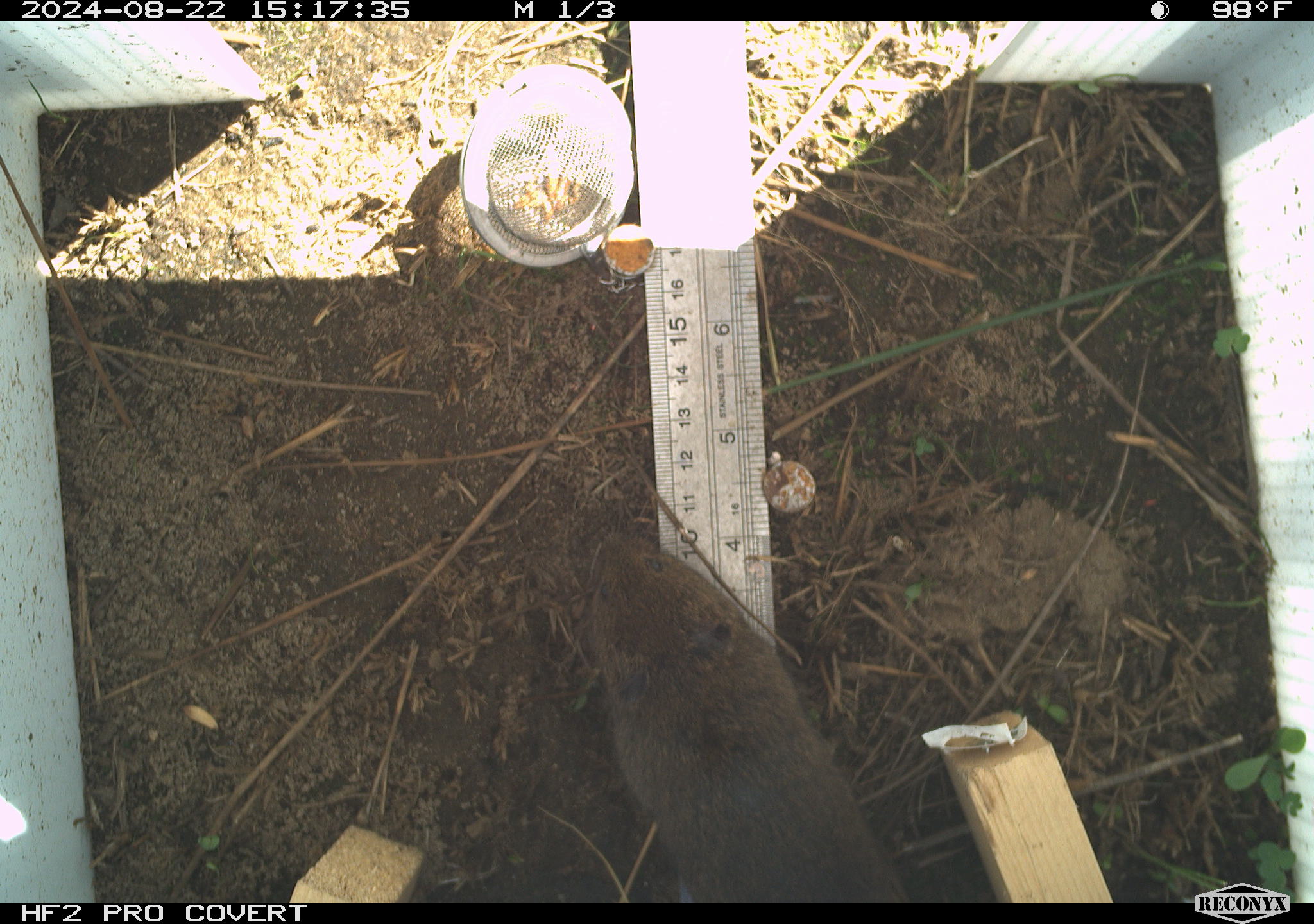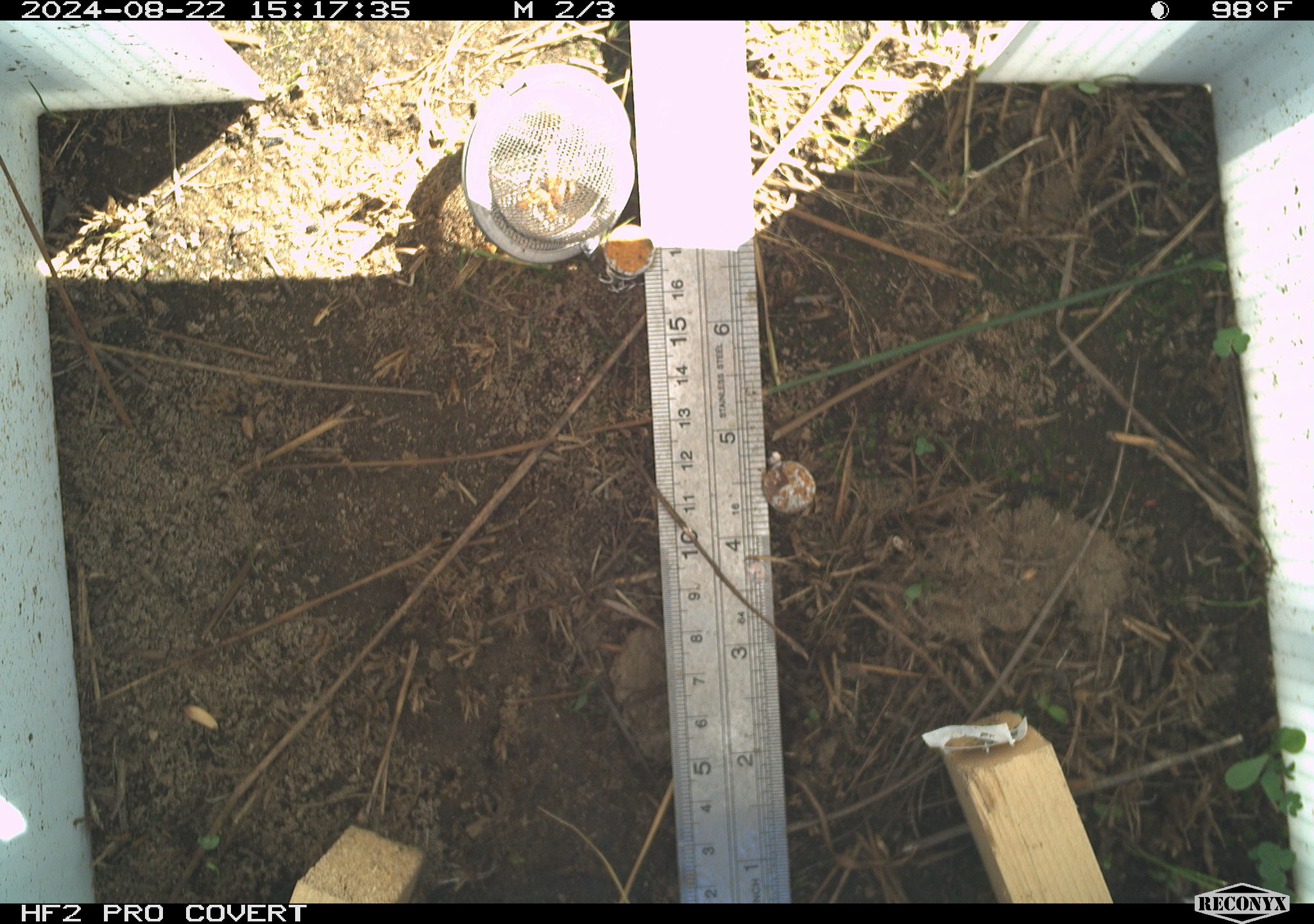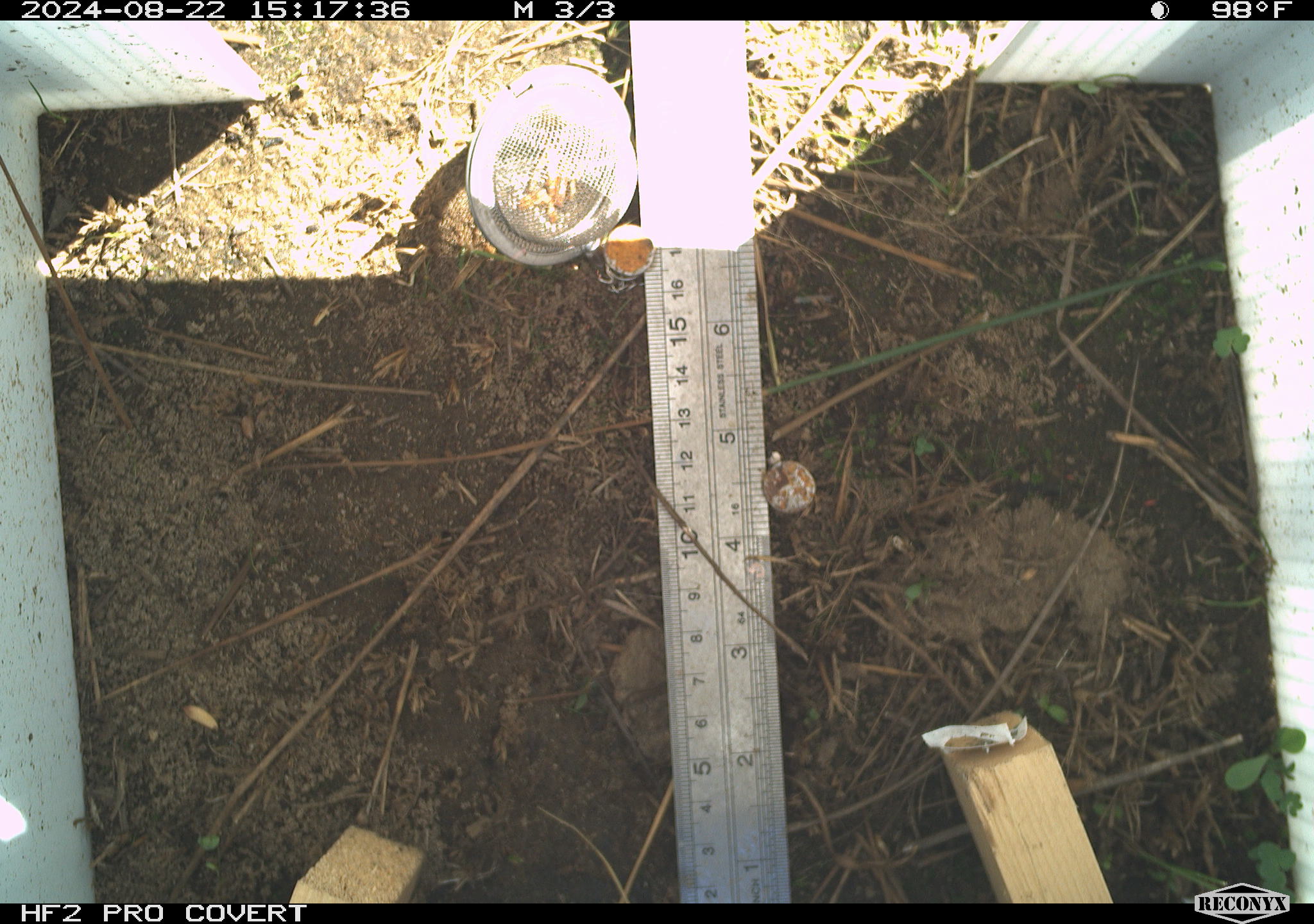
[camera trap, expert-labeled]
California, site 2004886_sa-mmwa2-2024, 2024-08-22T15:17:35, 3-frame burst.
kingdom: Animalia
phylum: Chordata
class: Mammalia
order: Rodentia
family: Cricetidae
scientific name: Arvicolinae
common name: voles, lemmings, and muskrats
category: arvicolinae subfamily